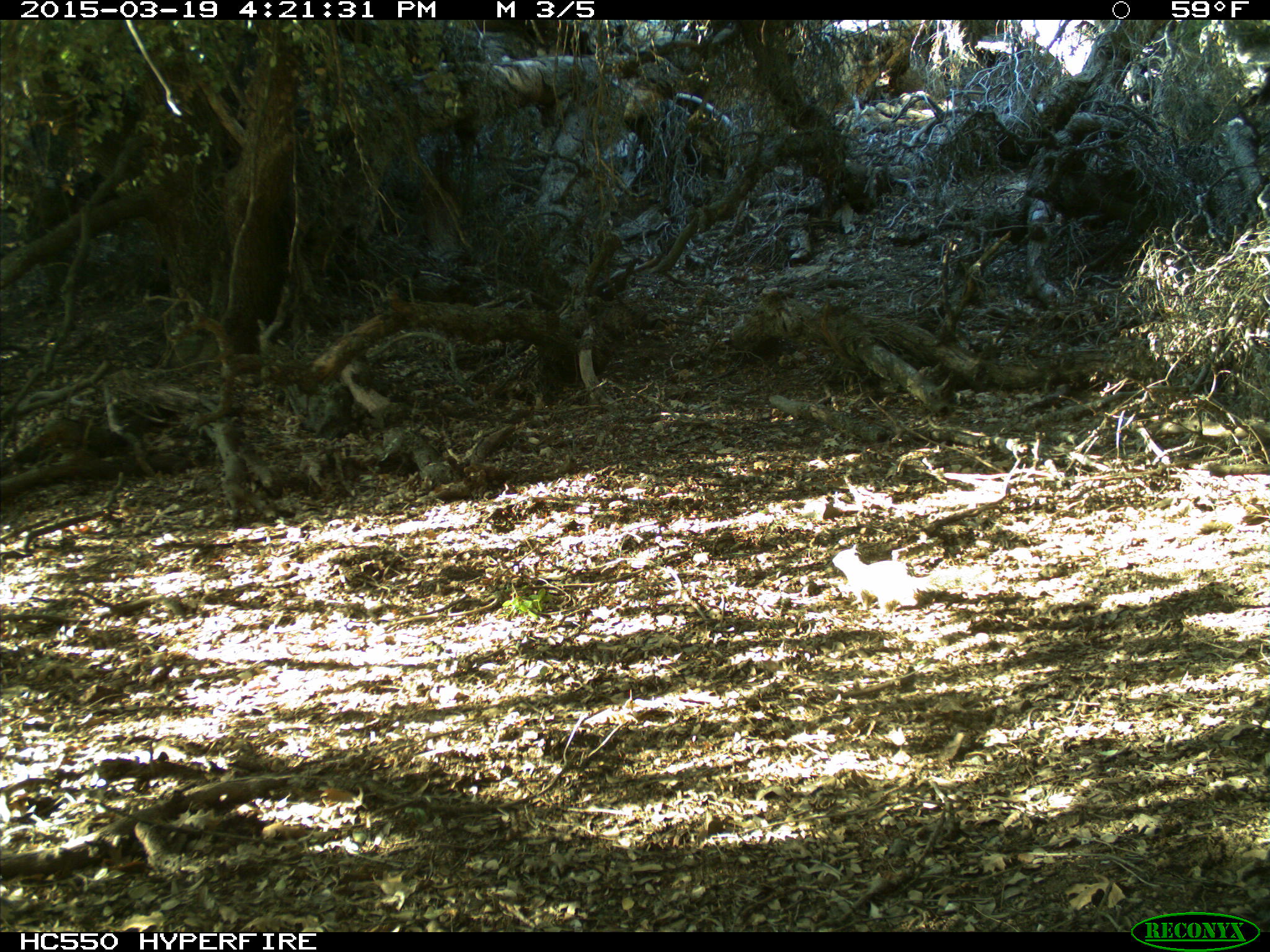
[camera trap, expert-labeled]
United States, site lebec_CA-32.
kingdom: Animalia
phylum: Chordata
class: Mammalia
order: Rodentia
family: Sciuridae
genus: Otospermophilus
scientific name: Otospermophilus beecheyi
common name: california ground squirrel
Otospermophilus beecheyi (california ground squirrel).